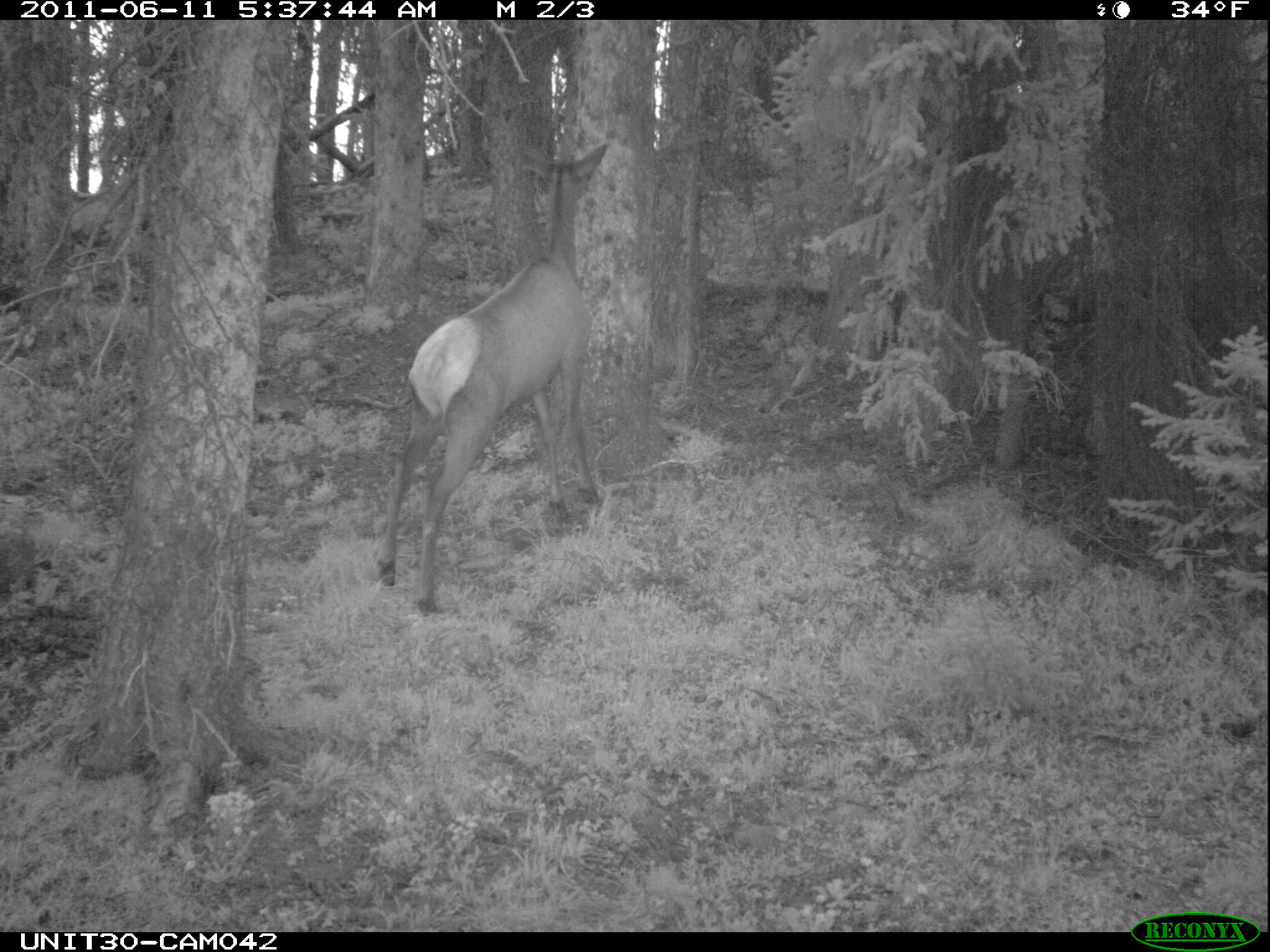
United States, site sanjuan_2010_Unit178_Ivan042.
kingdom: Animalia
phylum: Chordata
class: Mammalia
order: Artiodactyla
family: Cervidae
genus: Cervus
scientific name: Cervus elaphus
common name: red deer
Cervus elaphus (red deer).